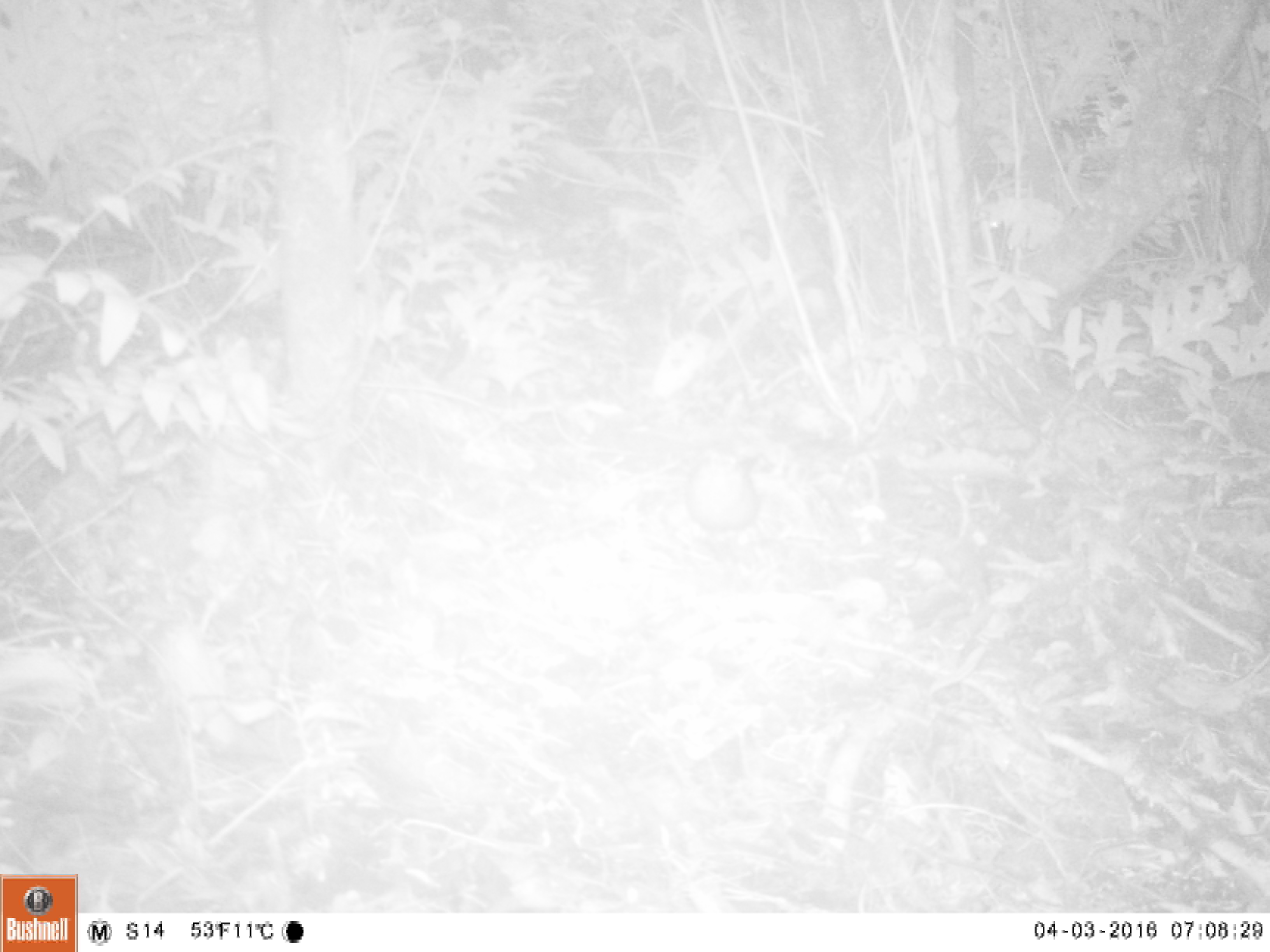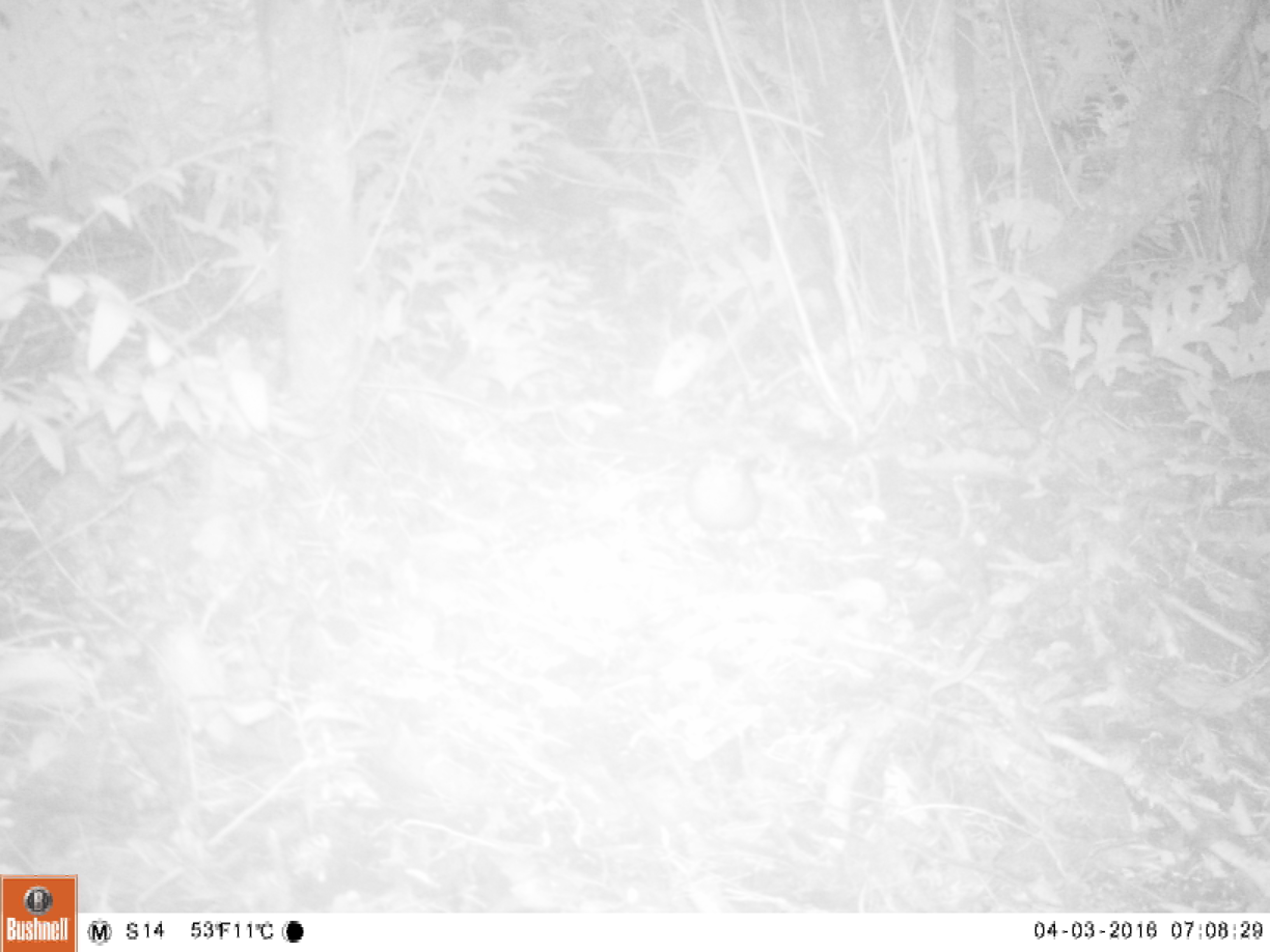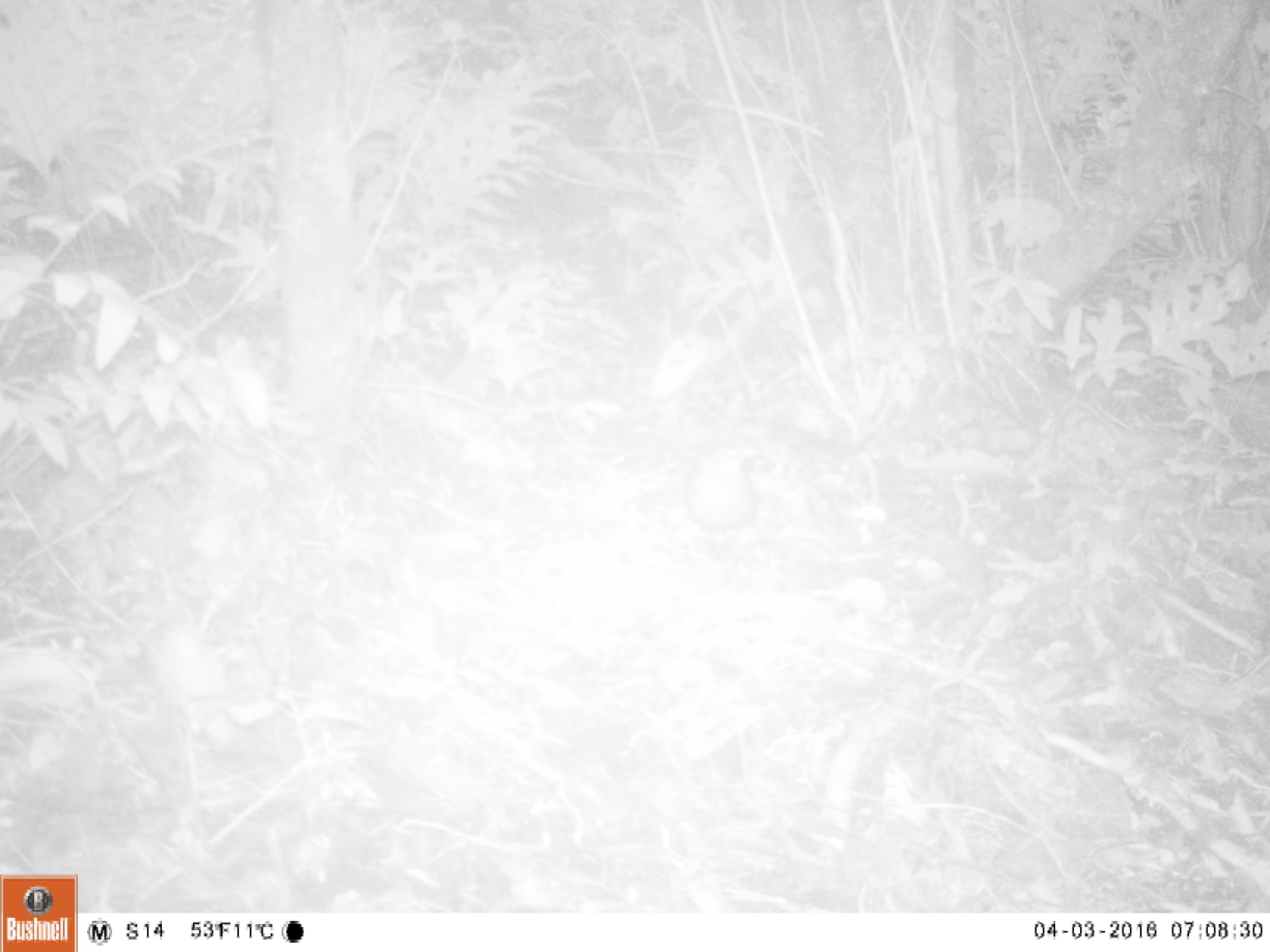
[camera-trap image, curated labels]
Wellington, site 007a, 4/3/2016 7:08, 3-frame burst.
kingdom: Animalia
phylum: Chordata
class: Aves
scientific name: Aves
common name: bird